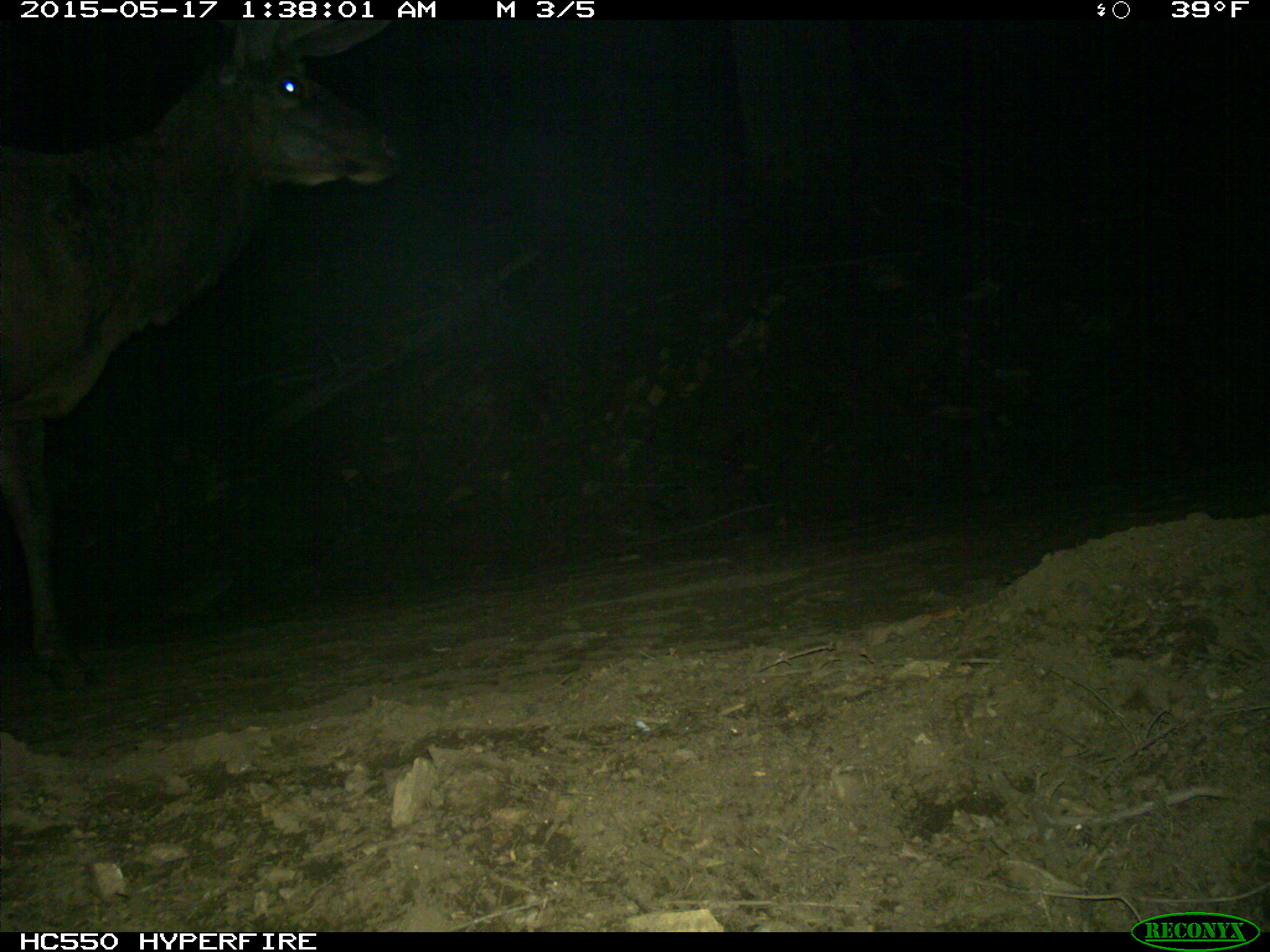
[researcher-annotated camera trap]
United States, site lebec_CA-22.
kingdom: Animalia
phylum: Chordata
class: Mammalia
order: Artiodactyla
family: Cervidae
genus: Cervus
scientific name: Cervus canadensis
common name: elk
Cervus canadensis (elk).